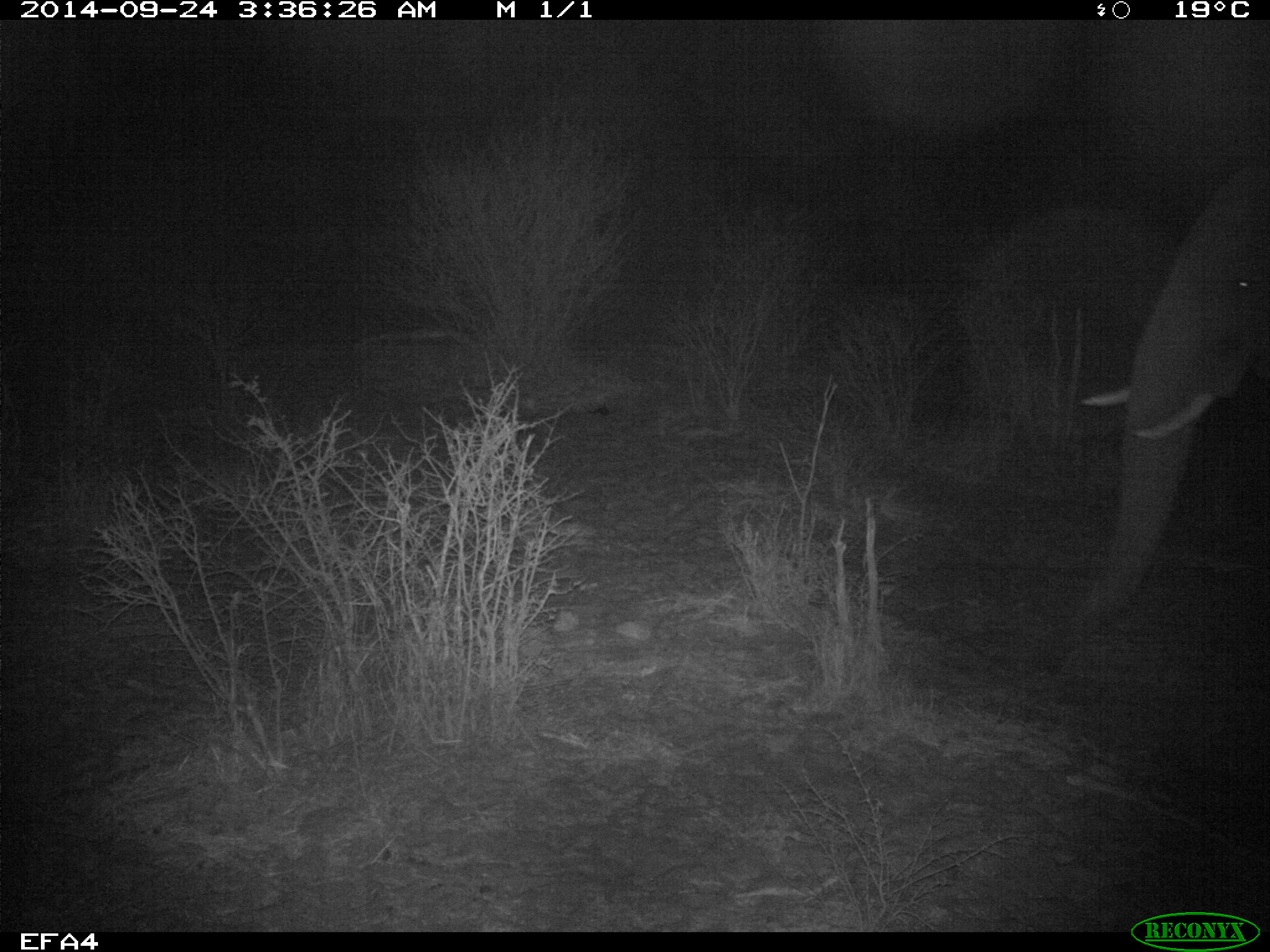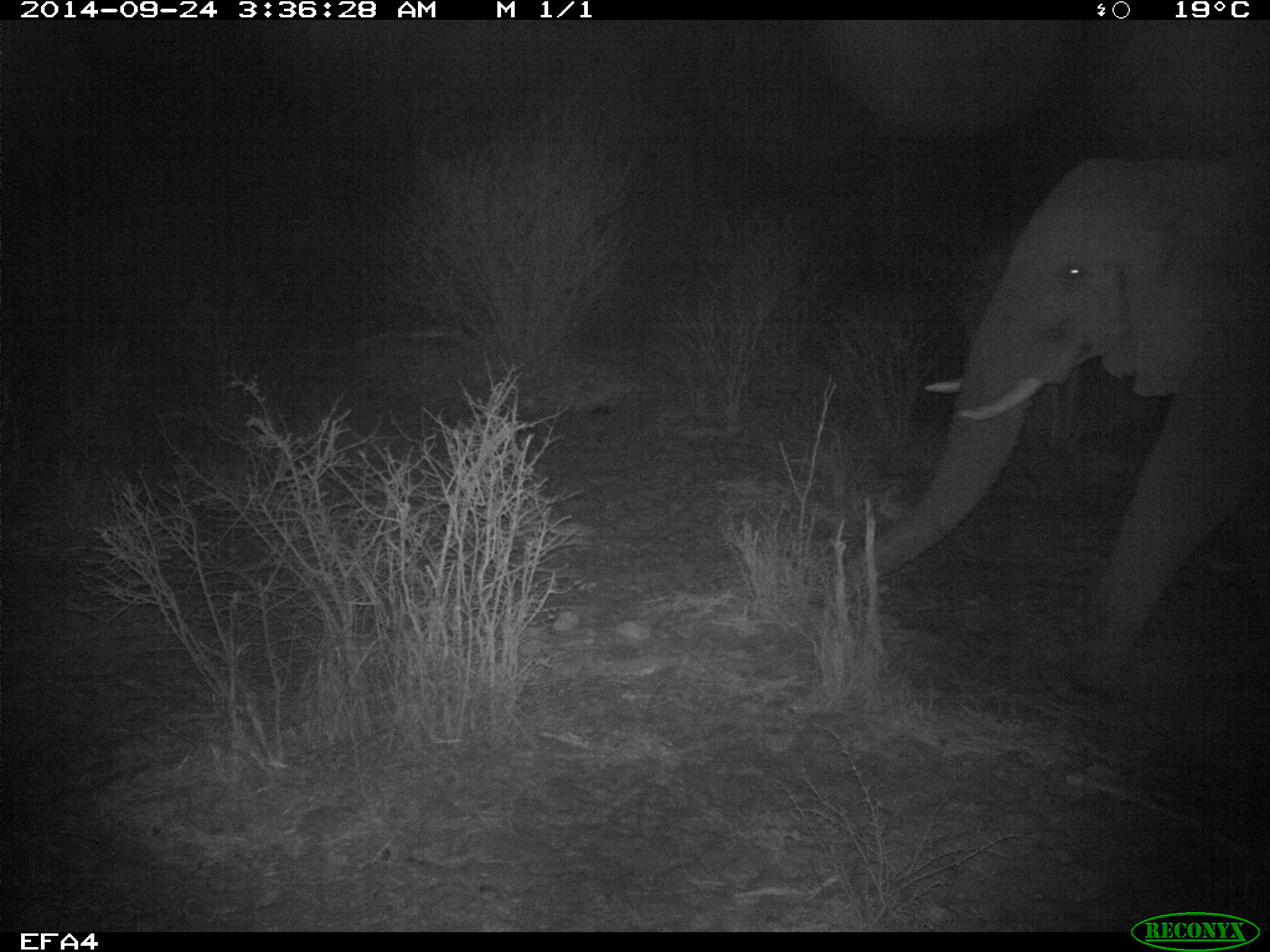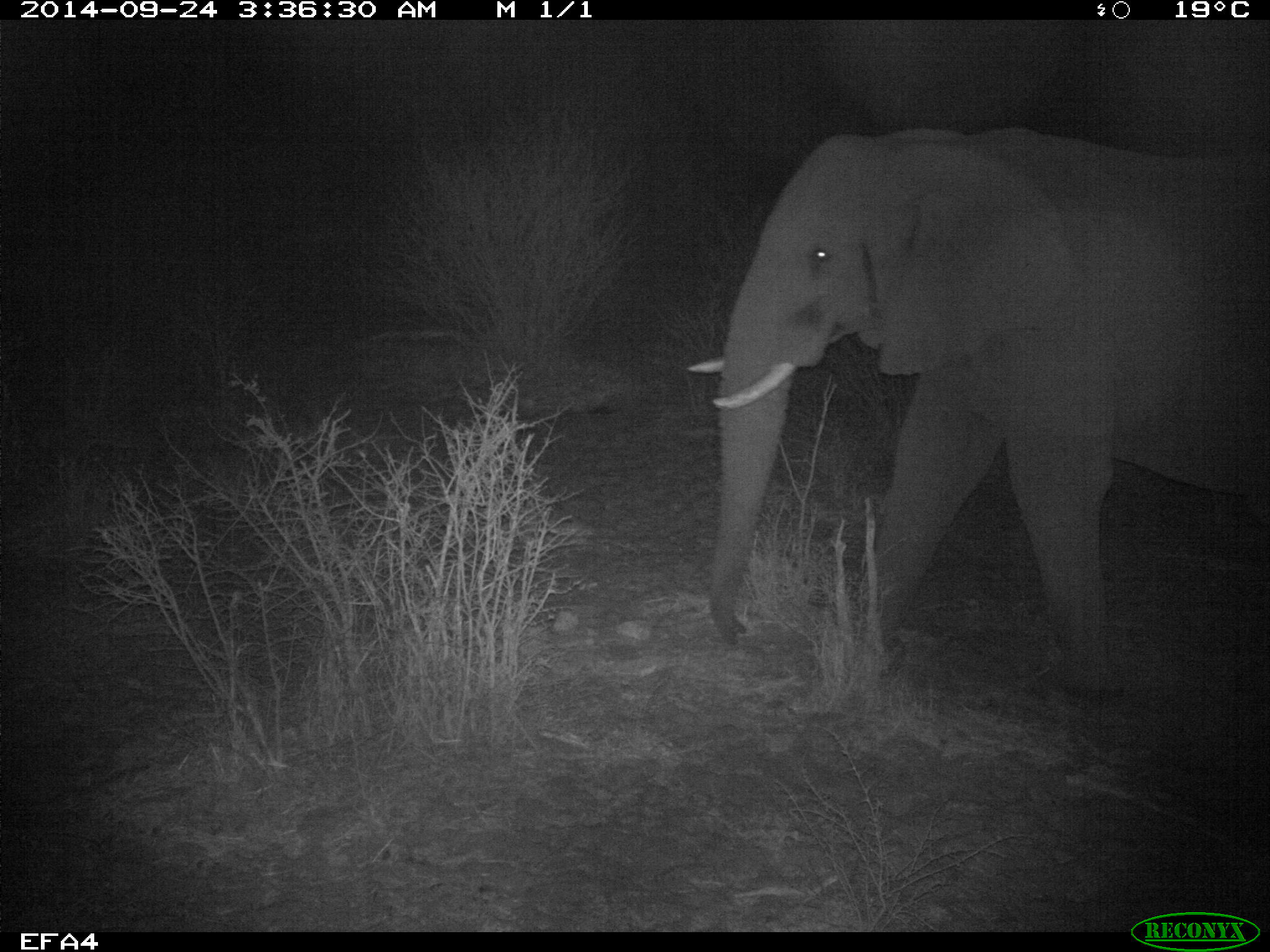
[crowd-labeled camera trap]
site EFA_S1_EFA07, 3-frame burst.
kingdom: Animalia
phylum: Chordata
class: Mammalia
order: Proboscidea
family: Elephantidae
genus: Loxodonta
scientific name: Loxodonta africana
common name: african bush elephant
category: elephant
Elephant (african bush elephant) (Loxodonta africana), count 1. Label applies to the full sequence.